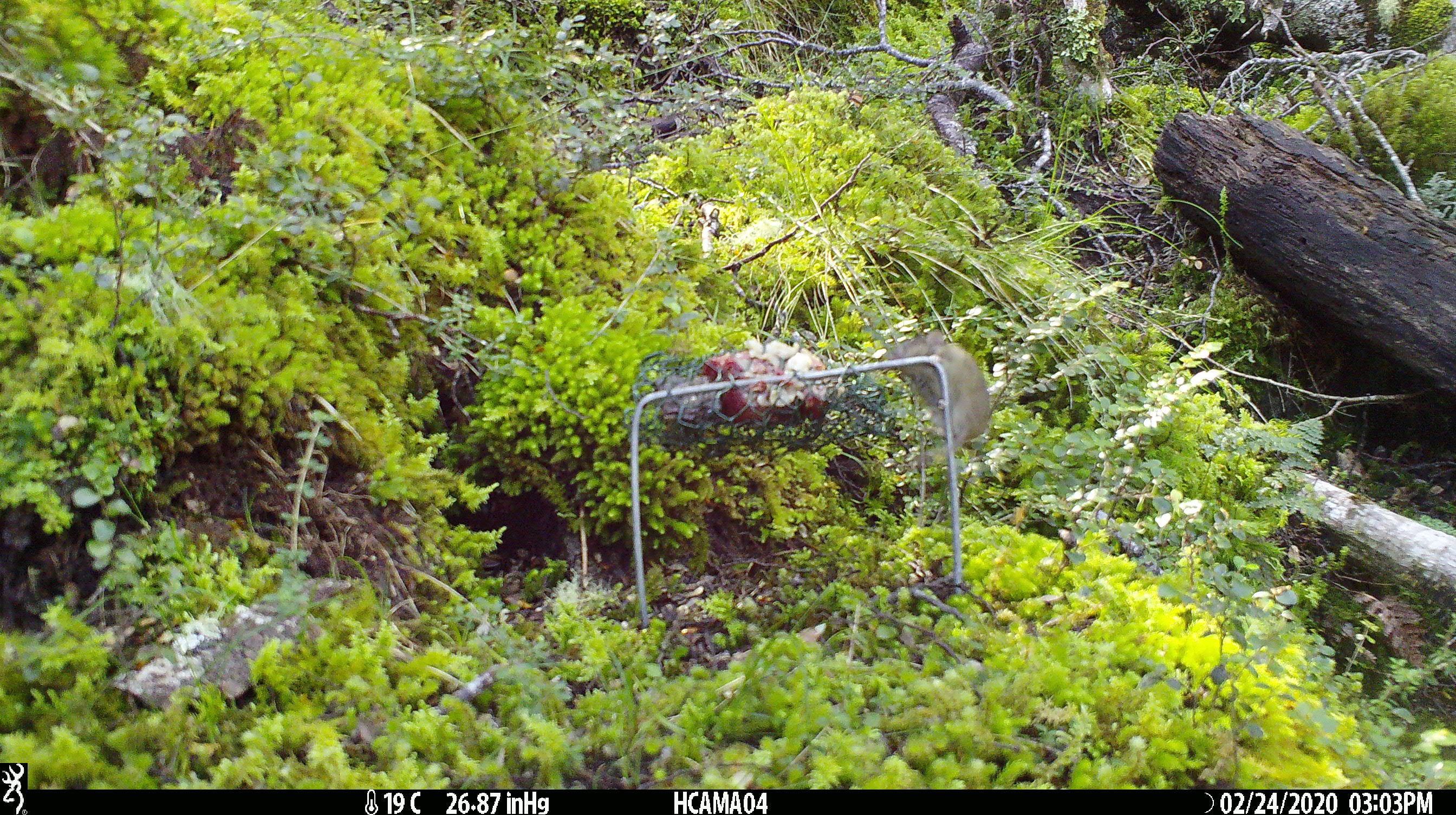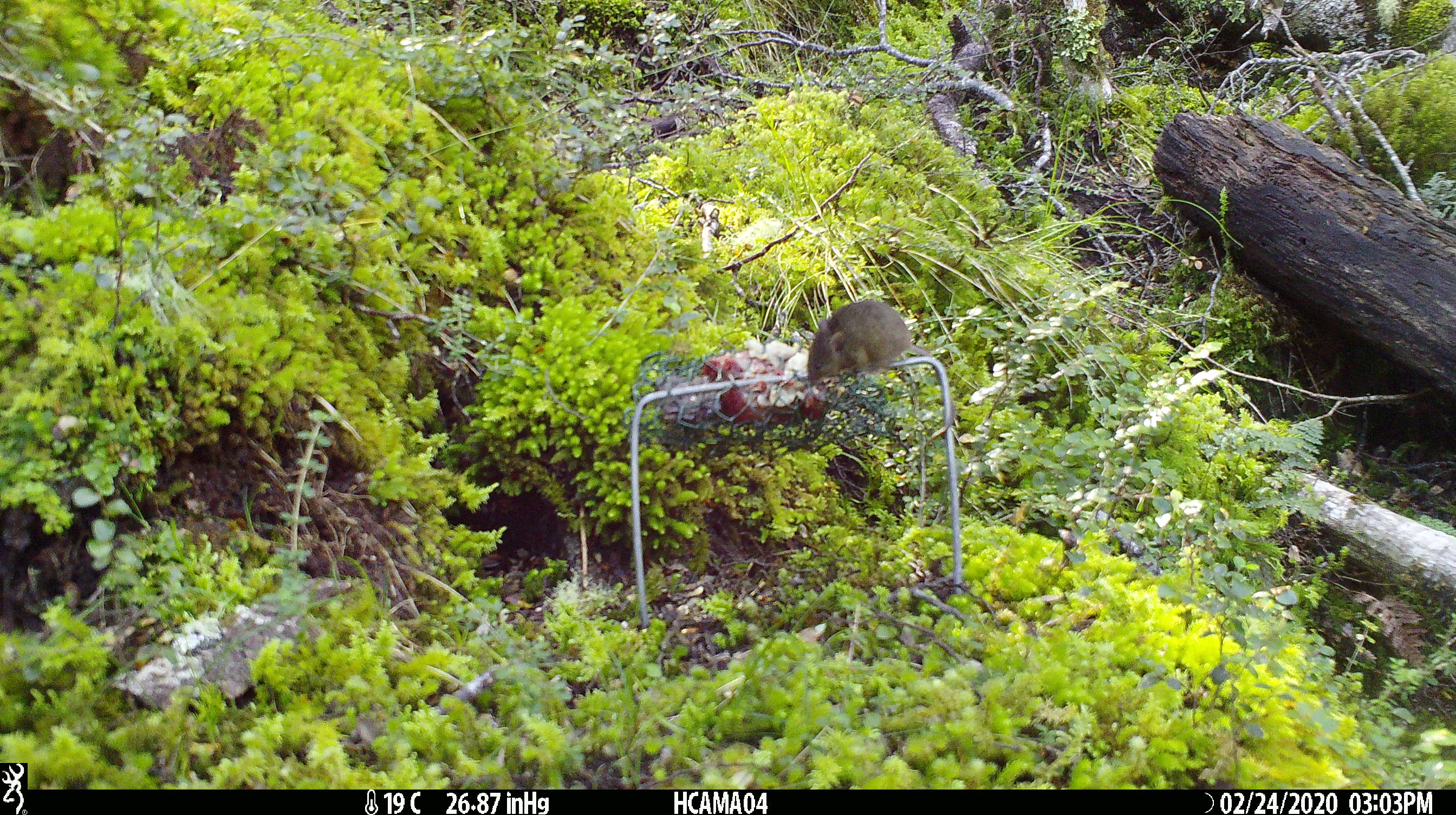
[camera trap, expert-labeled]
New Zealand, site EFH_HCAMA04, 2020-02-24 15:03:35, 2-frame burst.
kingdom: Animalia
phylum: Chordata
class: Mammalia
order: Rodentia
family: Muridae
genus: Mus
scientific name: Mus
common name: mouse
Mouse (Mus).